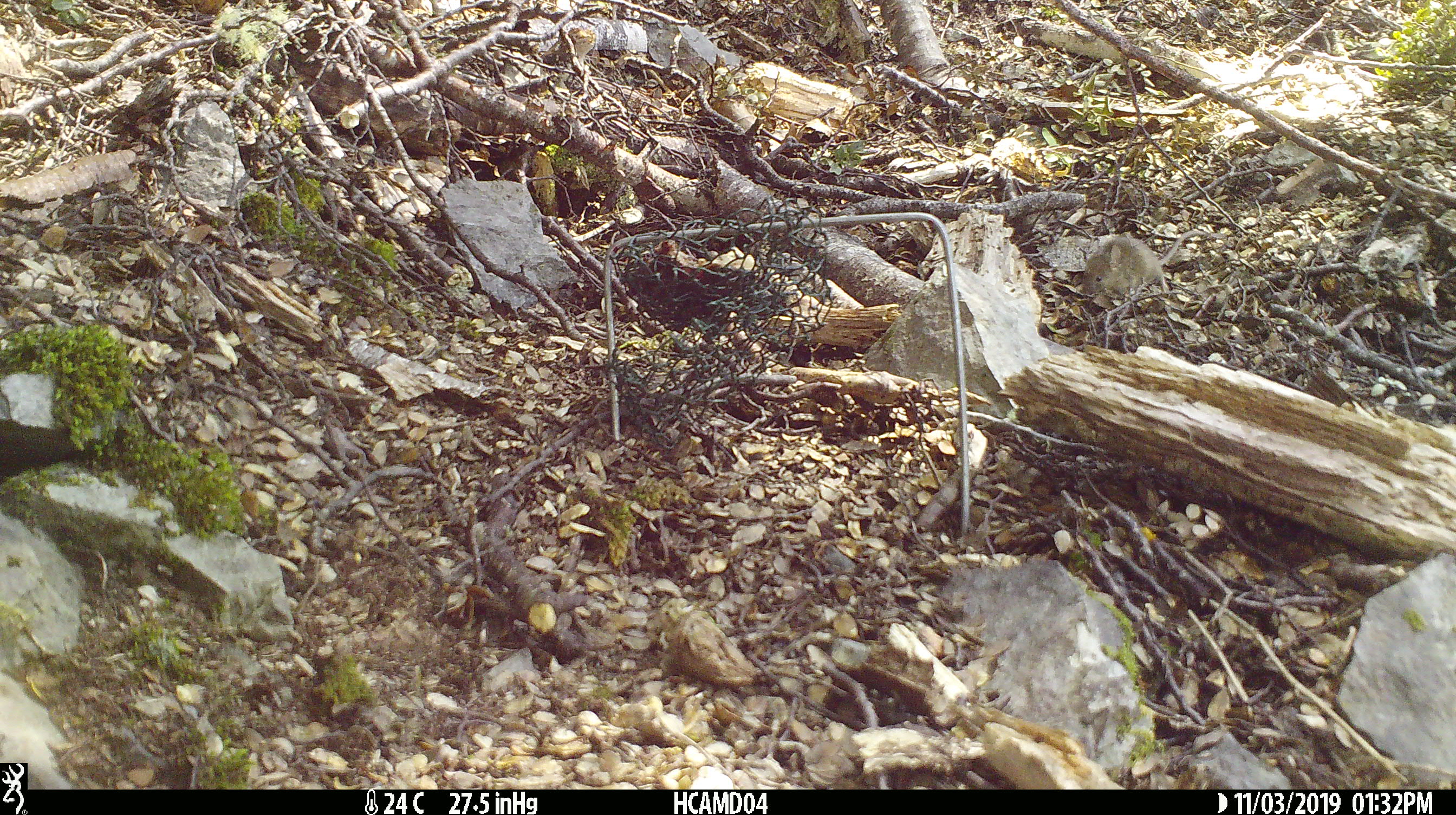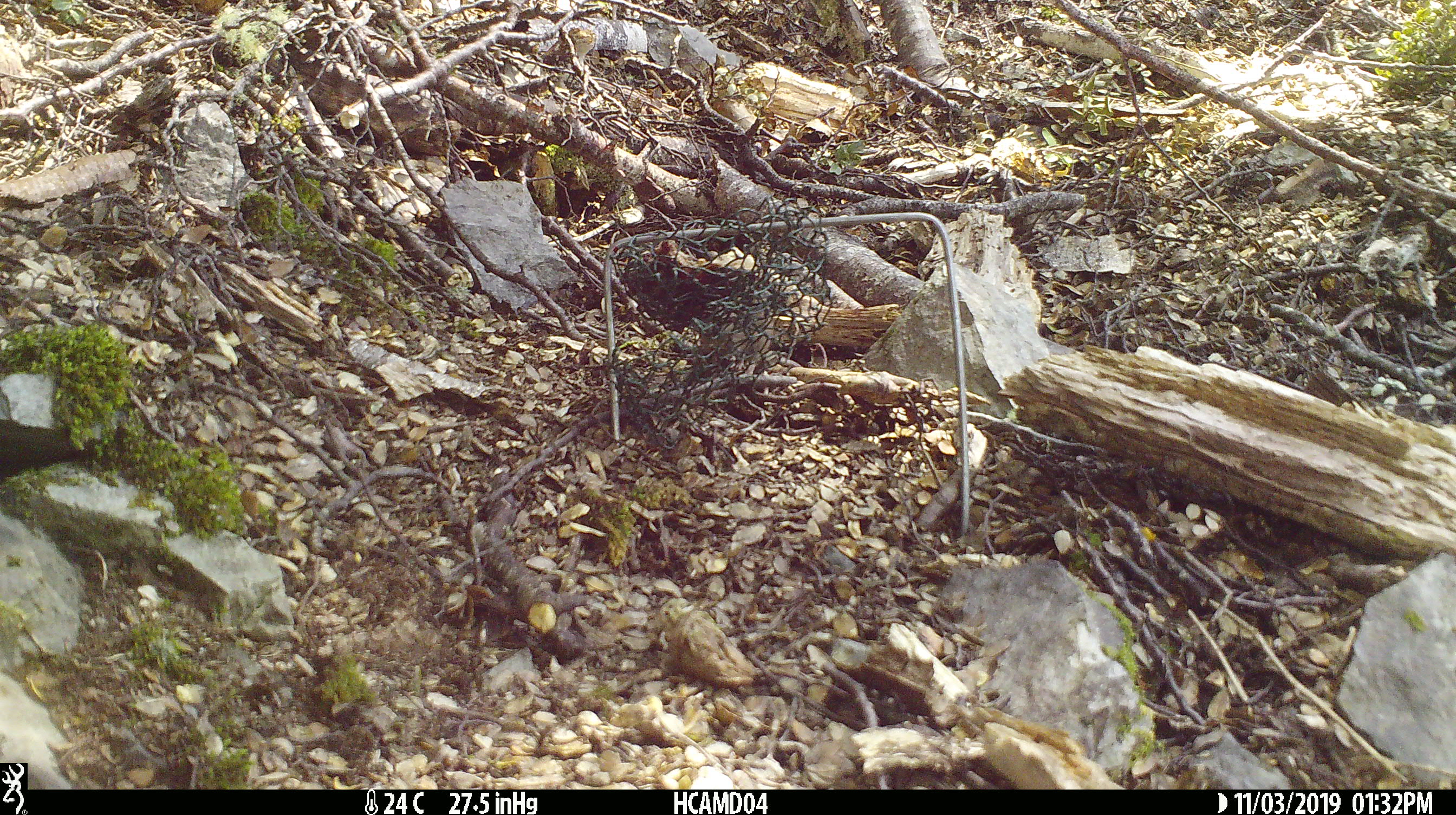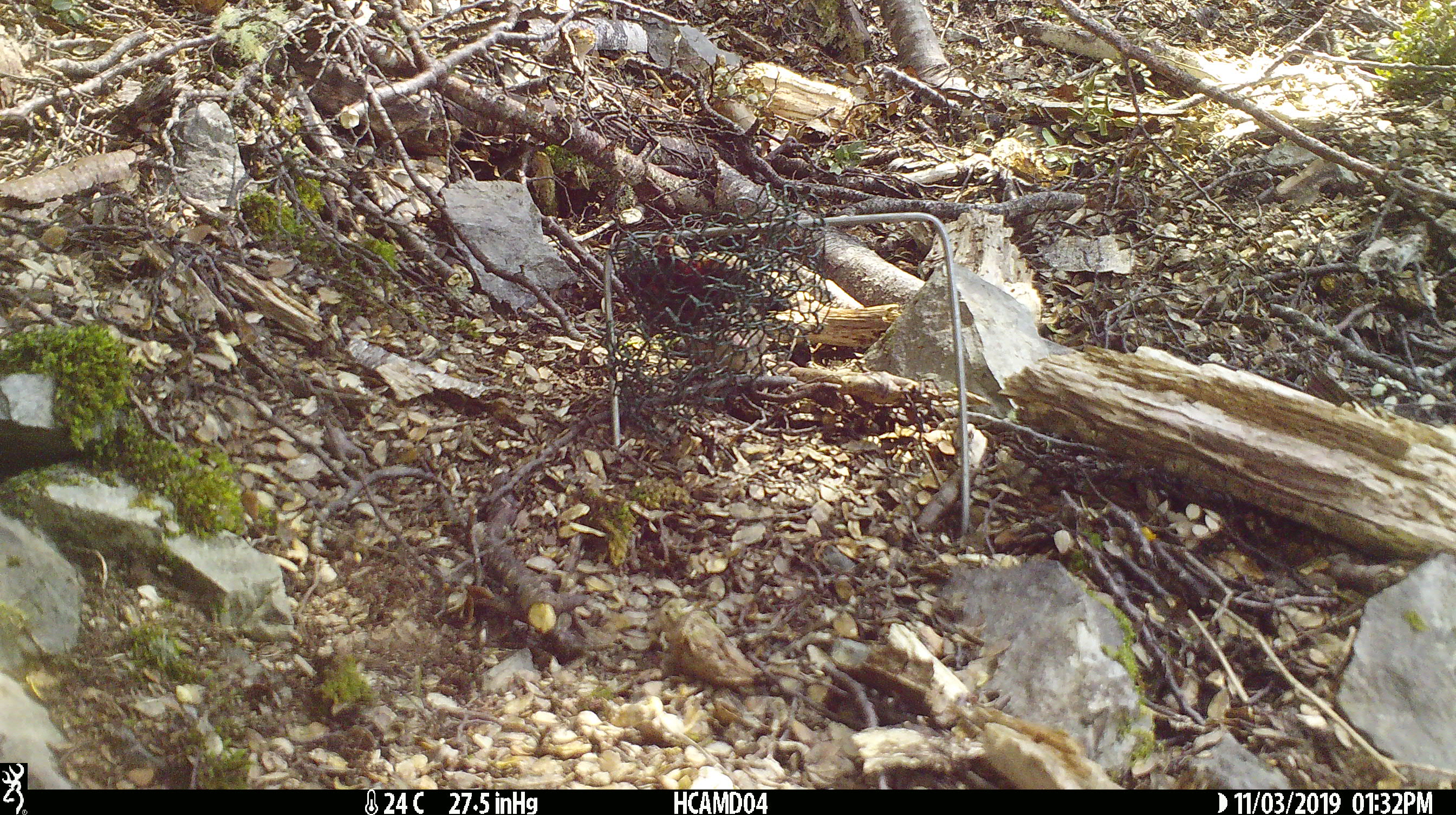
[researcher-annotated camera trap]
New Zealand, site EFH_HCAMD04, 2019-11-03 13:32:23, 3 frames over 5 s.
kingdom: Animalia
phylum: Chordata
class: Mammalia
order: Rodentia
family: Muridae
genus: Mus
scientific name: Mus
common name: mouse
Mouse (Mus).